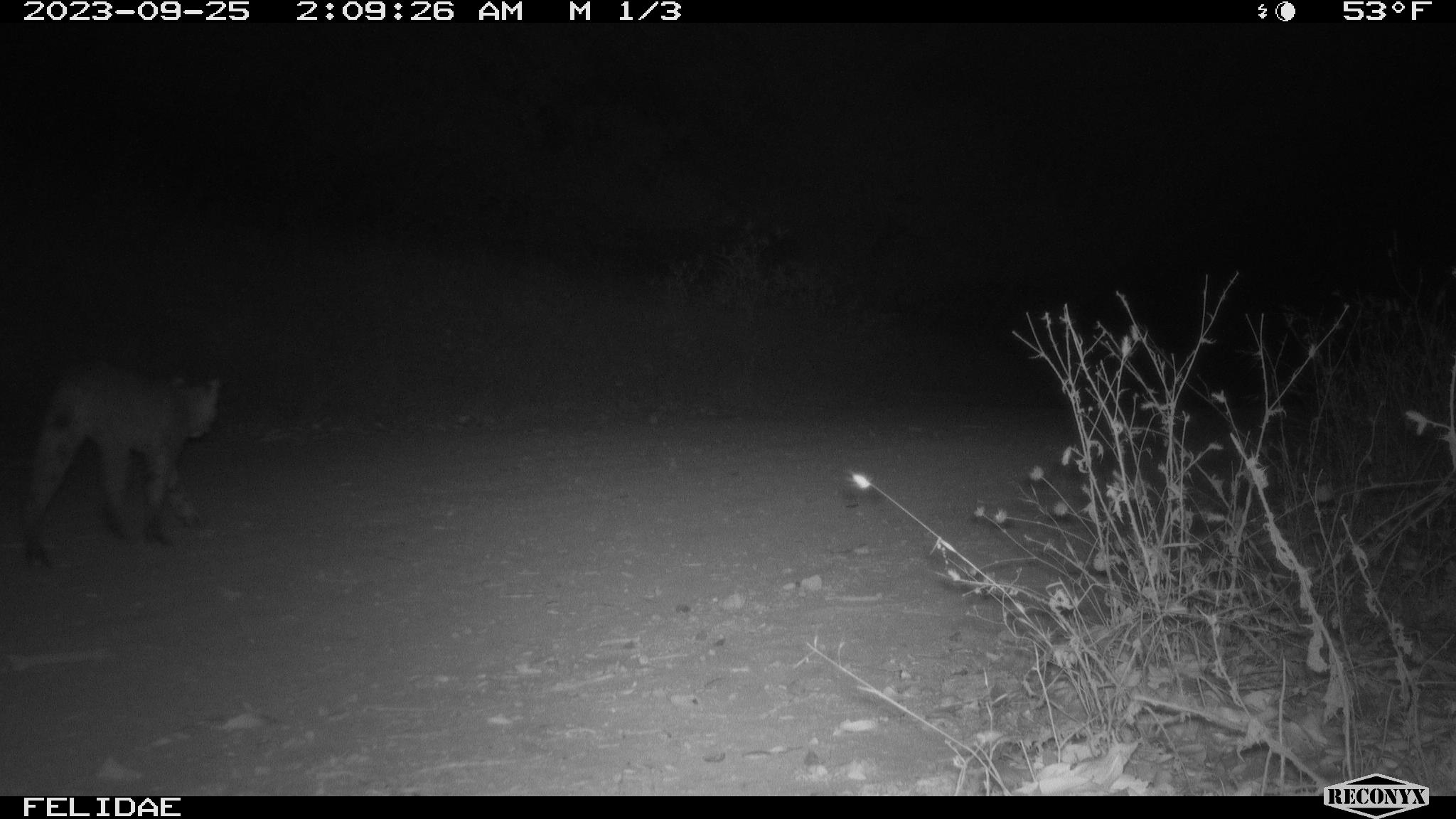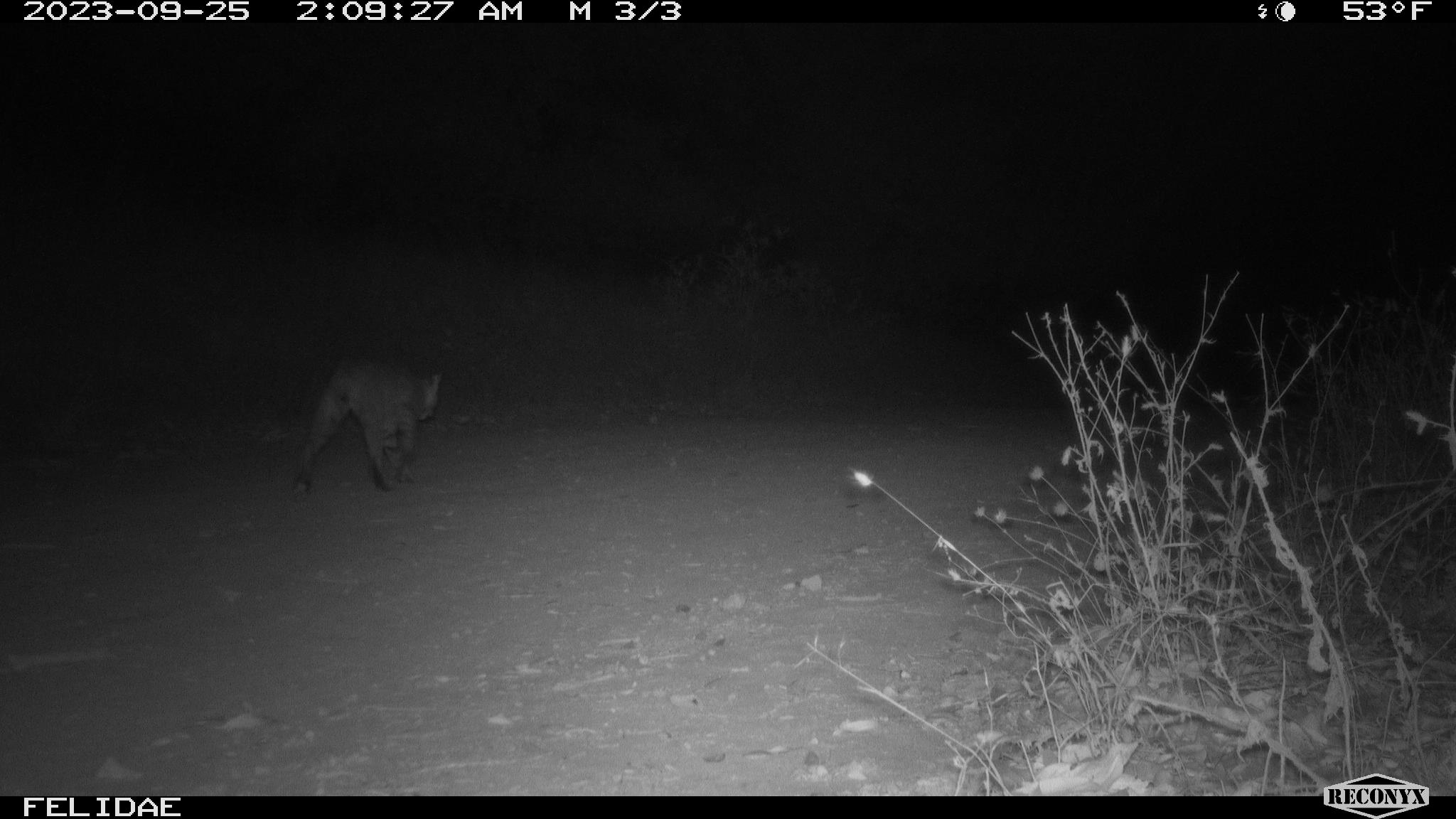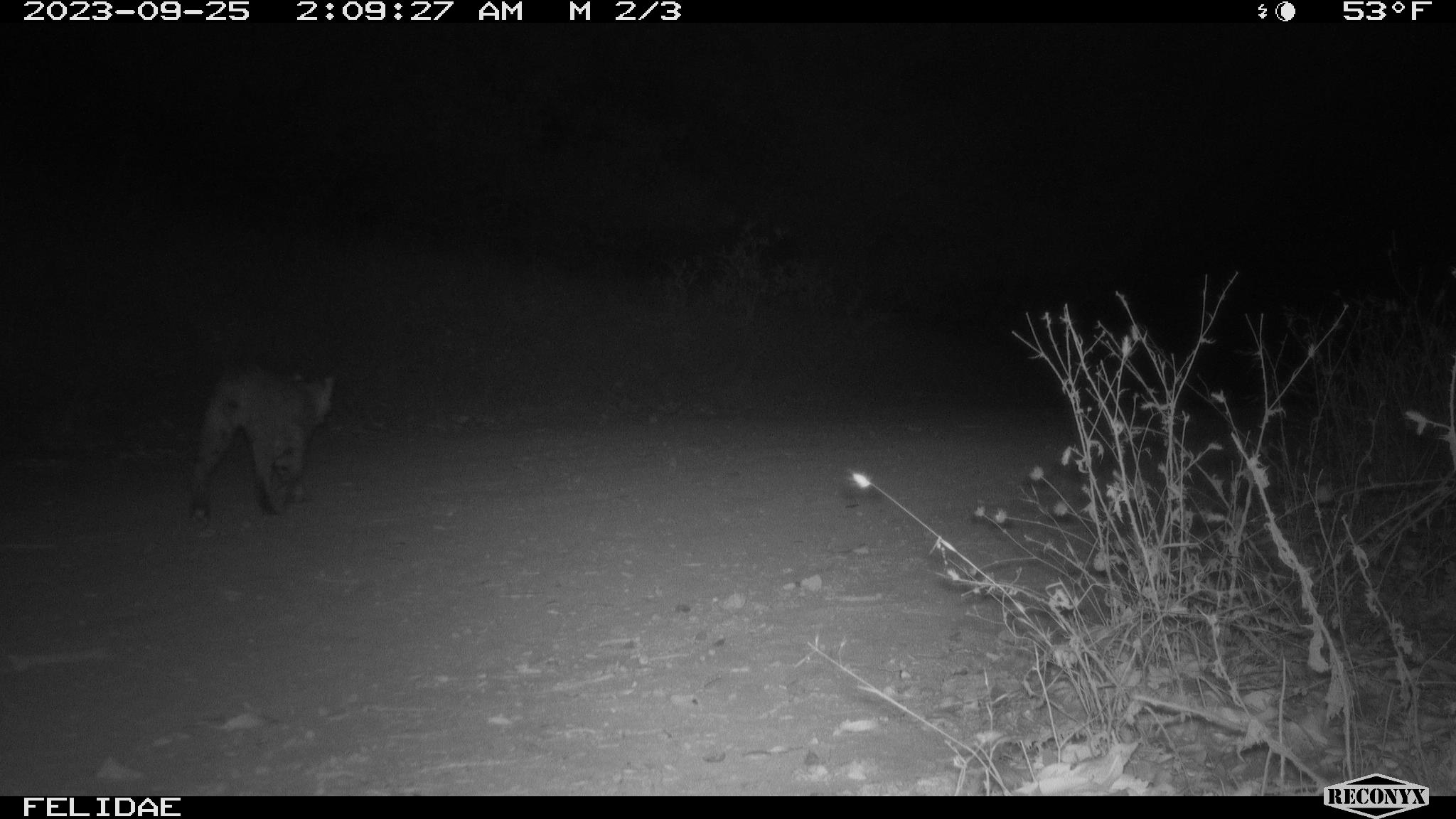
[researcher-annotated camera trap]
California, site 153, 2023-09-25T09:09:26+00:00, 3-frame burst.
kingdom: Animalia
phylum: Chordata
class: Mammalia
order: Carnivora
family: Felidae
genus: Lynx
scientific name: Lynx rufus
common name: bobcat